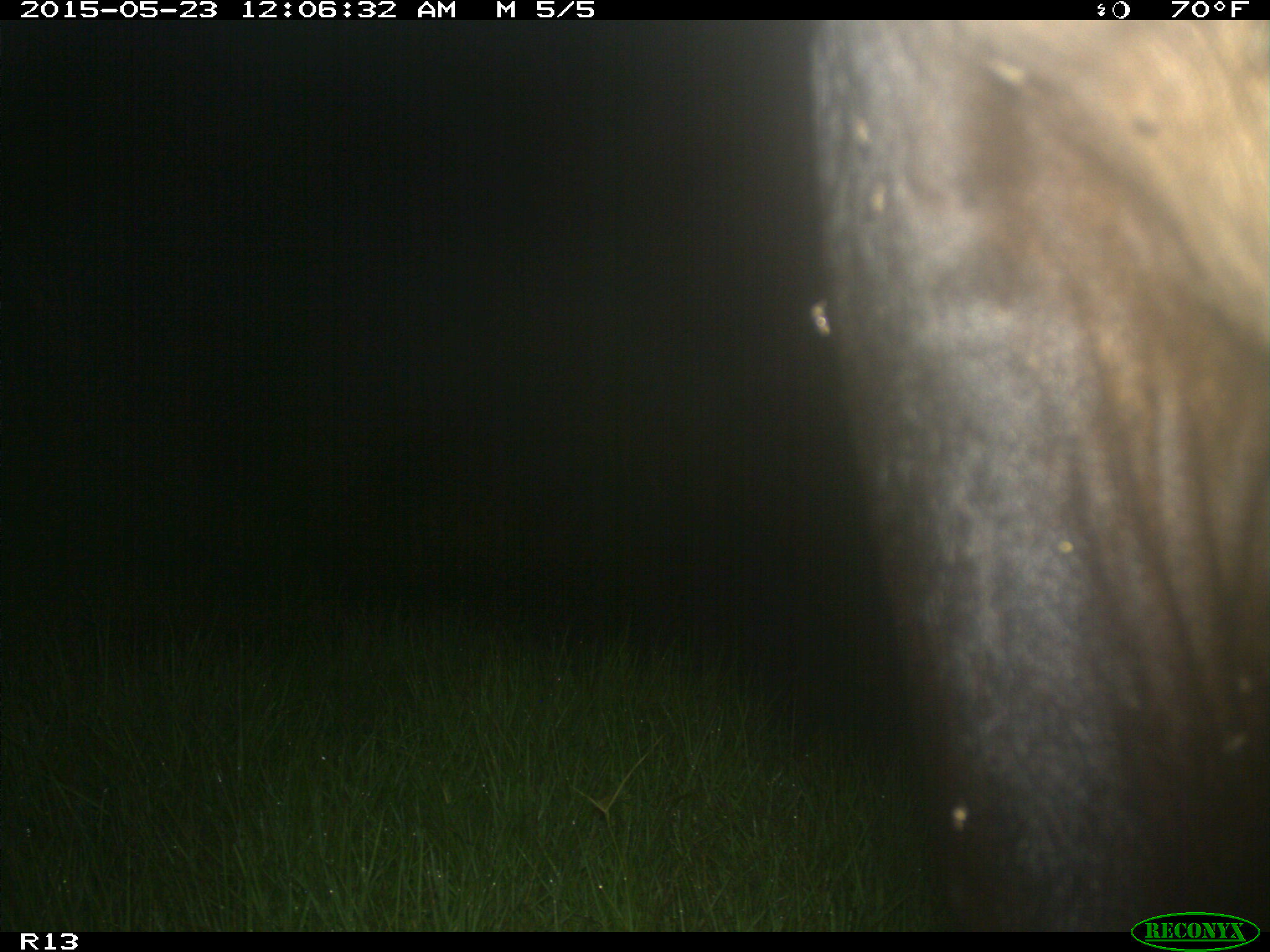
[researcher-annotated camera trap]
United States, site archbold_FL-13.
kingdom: Animalia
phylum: Chordata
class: Mammalia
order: Artiodactyla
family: Bovidae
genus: Bos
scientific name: Bos taurus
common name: domestic cow